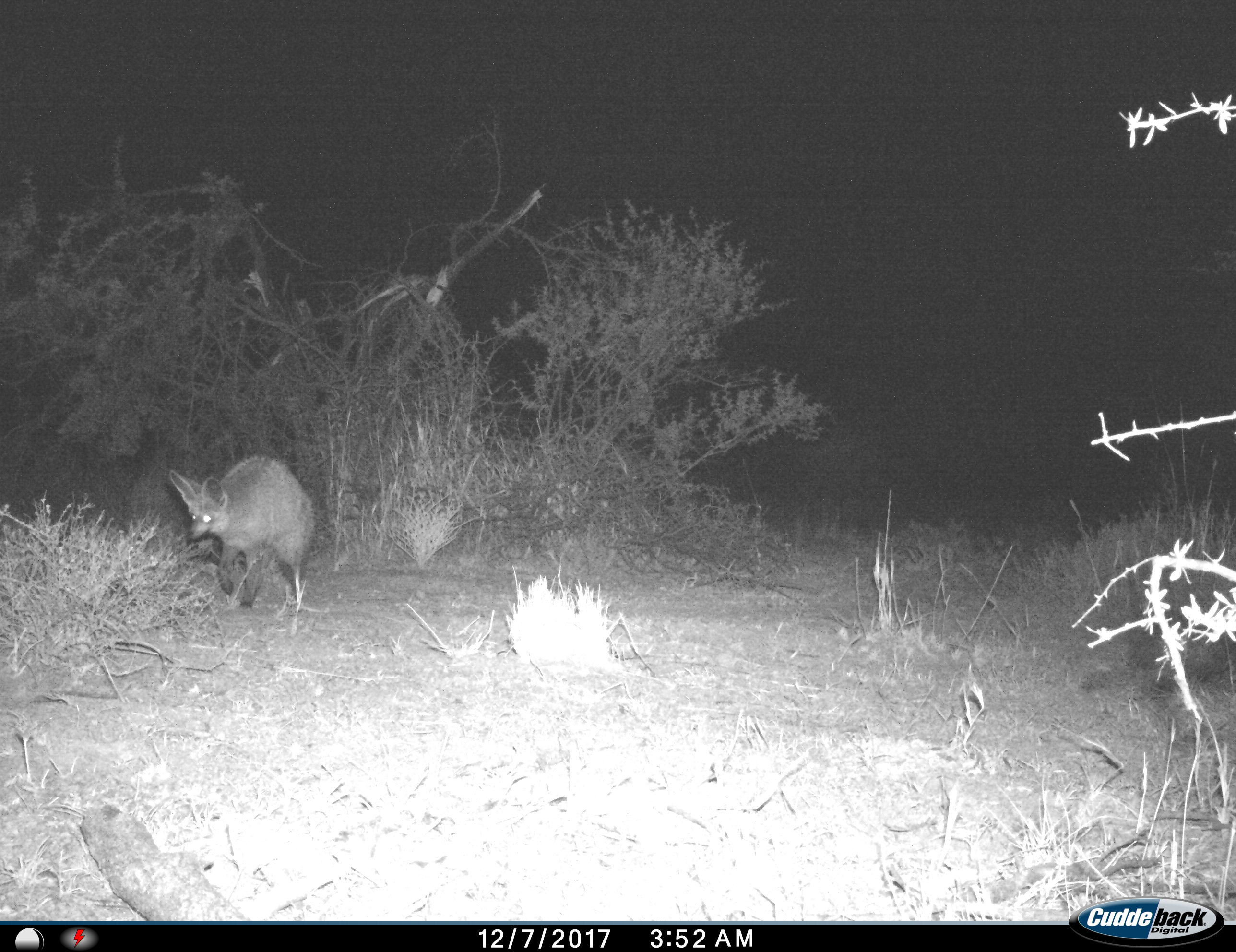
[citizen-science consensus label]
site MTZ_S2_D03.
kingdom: Animalia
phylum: Chordata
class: Mammalia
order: Carnivora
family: Canidae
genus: Otocyon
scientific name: Otocyon megalotis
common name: bat-eared fox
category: foxbateared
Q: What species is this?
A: Foxbateared (bat-eared fox) (Otocyon megalotis).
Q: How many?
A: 1.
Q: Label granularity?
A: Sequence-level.